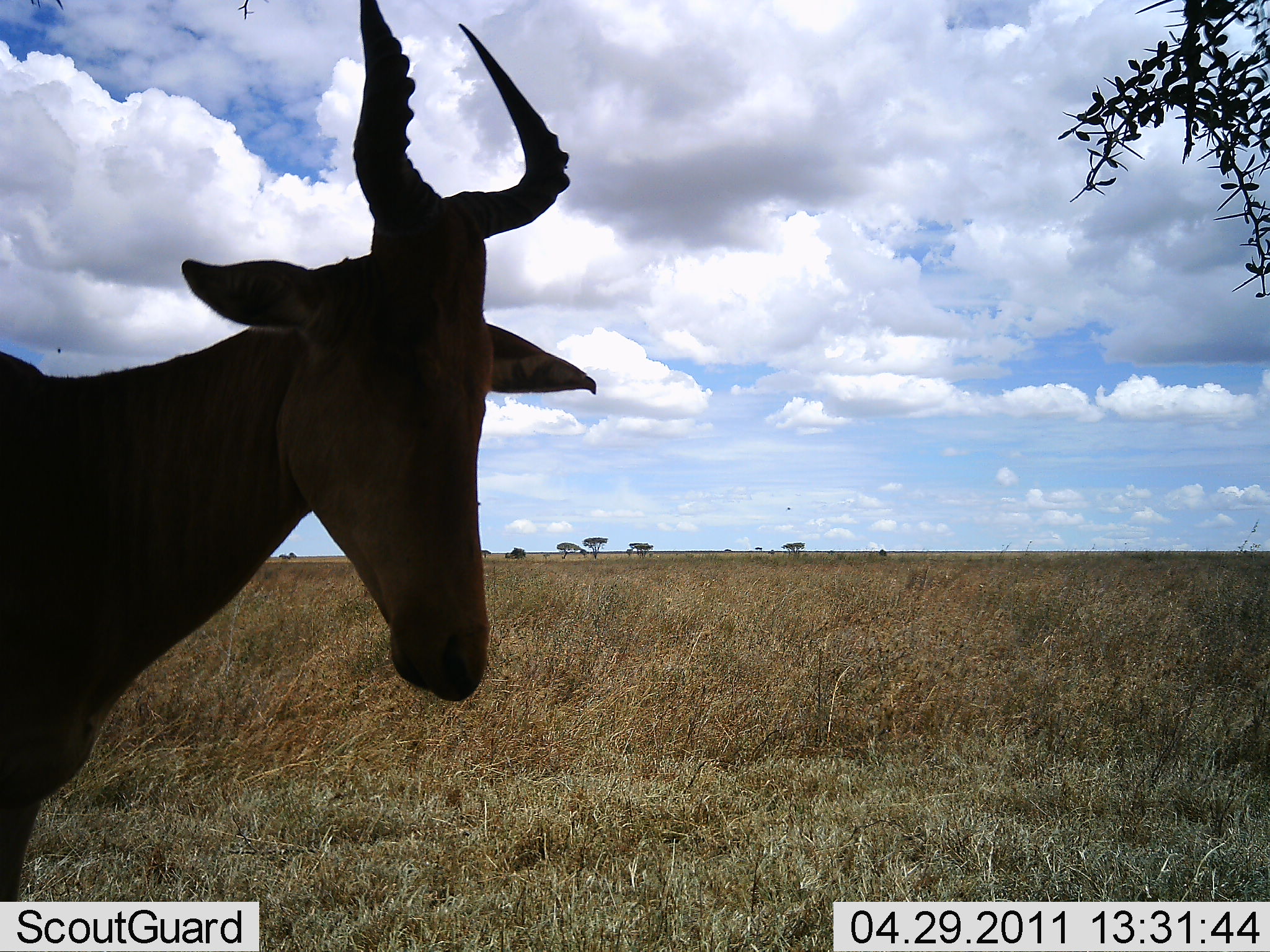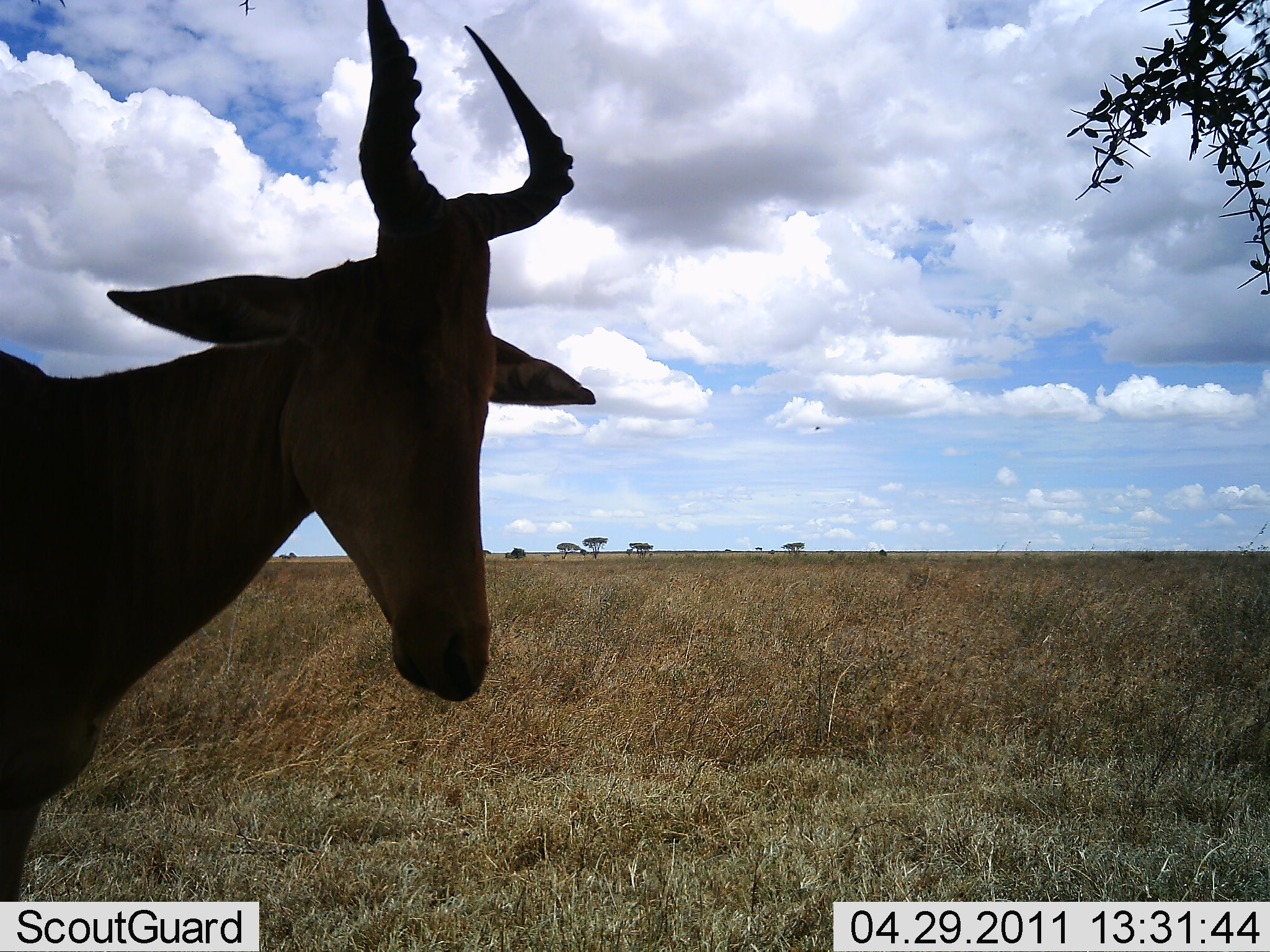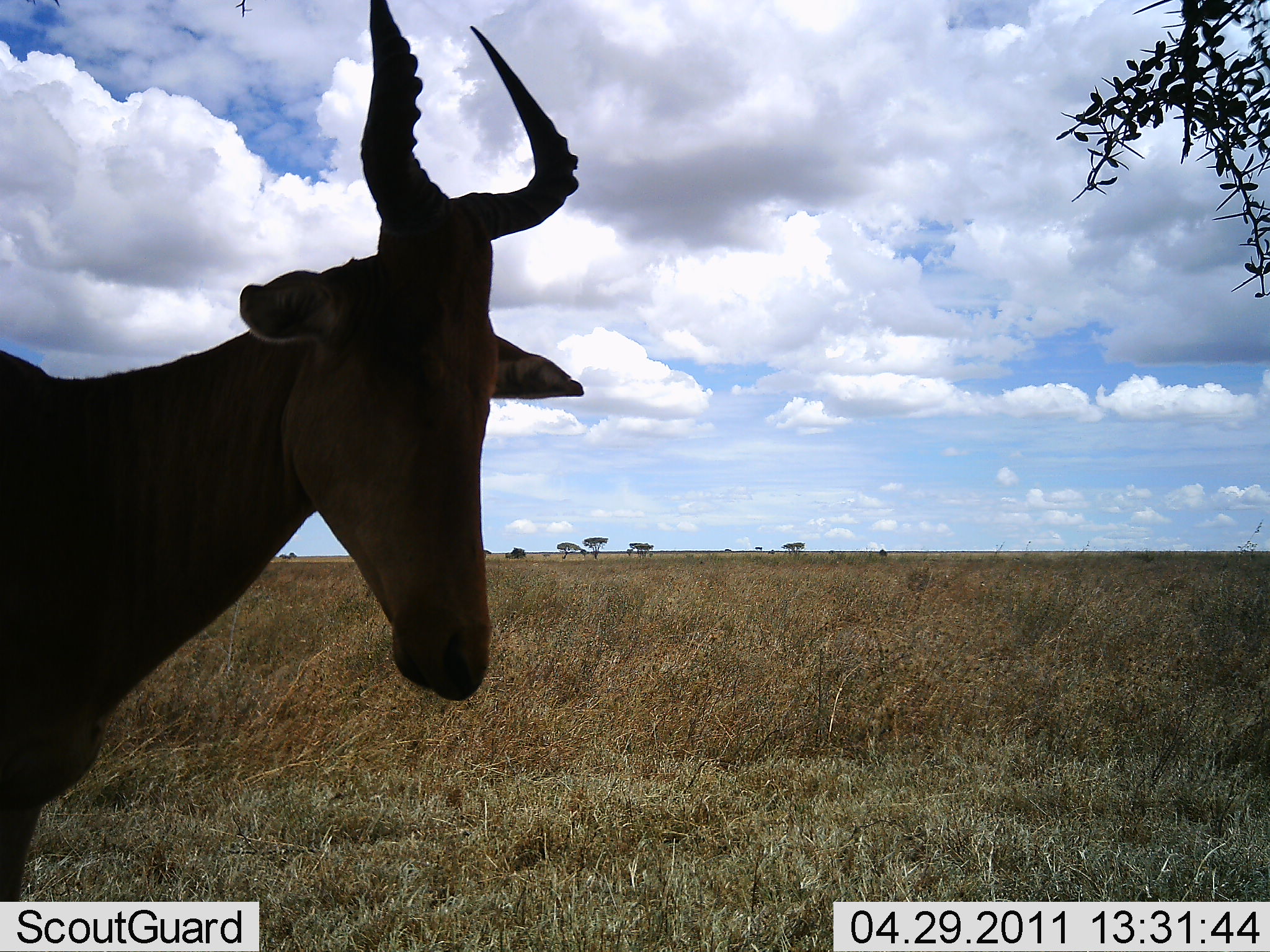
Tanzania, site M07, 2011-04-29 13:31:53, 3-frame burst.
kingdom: Animalia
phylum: Chordata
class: Mammalia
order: Artiodactyla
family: Bovidae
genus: Alcelaphus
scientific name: Alcelaphus buselaphus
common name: hartebeest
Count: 1.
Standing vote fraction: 91%.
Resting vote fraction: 0%.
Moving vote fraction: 9%.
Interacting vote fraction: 0%.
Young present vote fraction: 0%.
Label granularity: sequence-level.